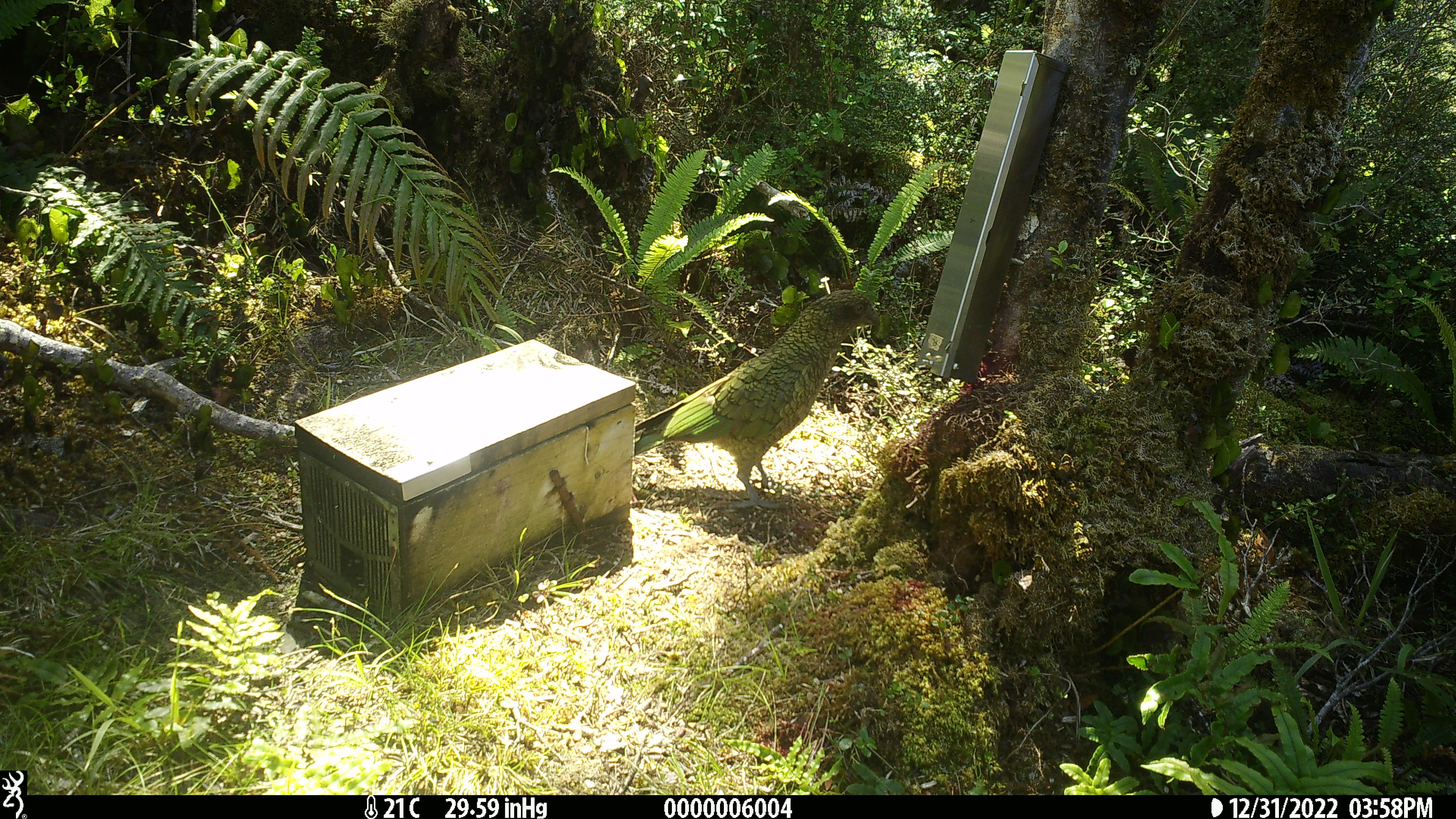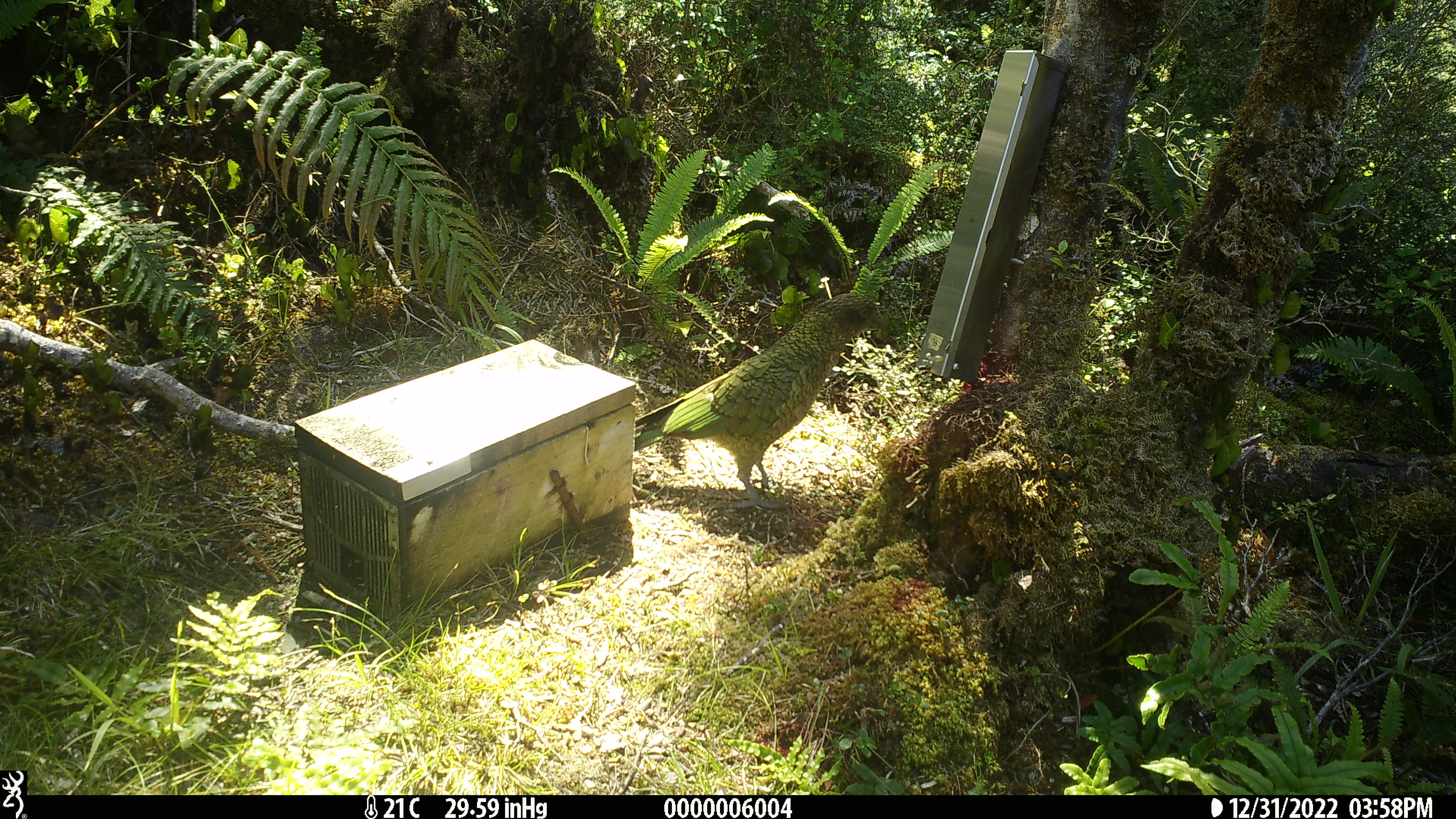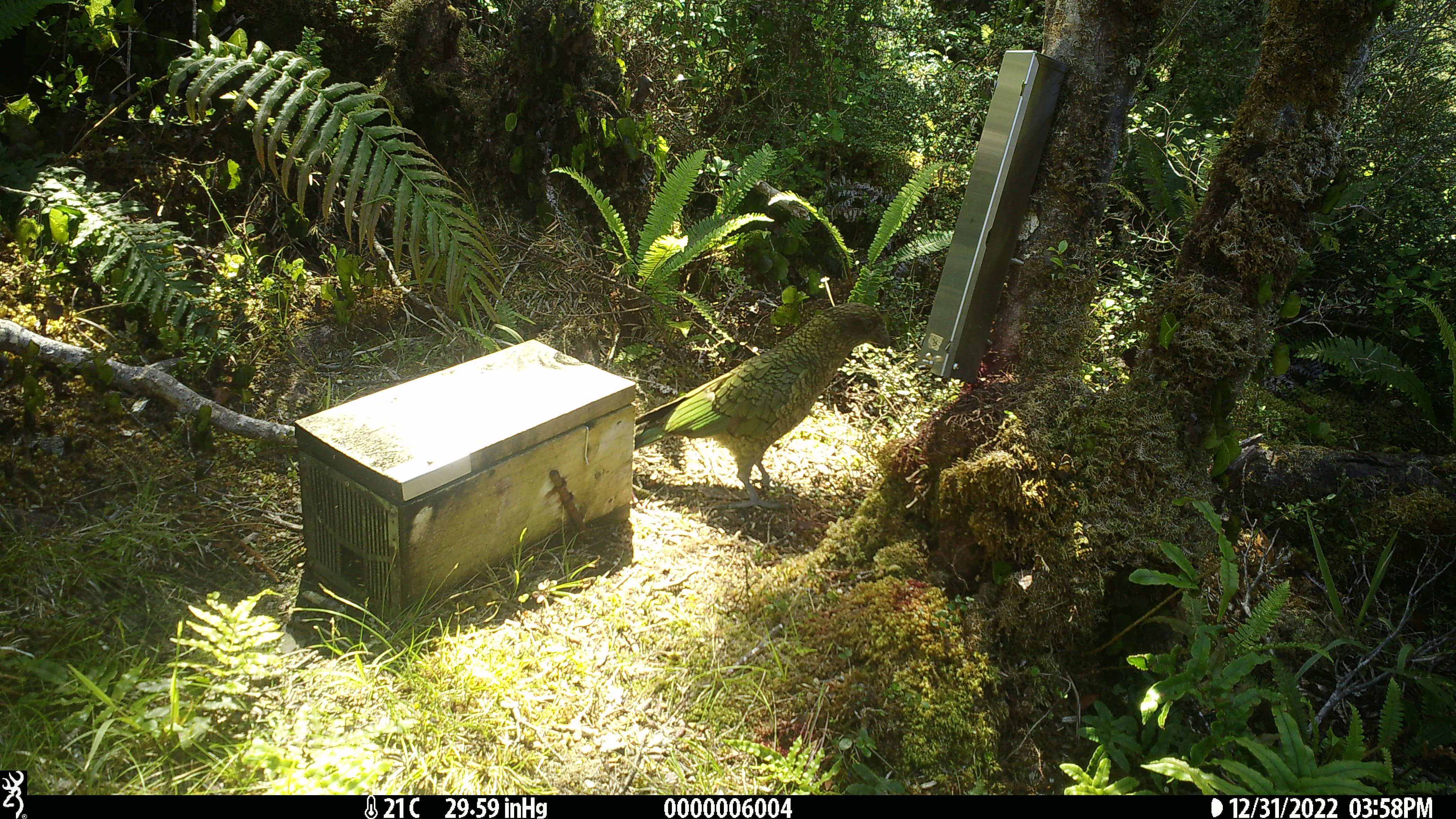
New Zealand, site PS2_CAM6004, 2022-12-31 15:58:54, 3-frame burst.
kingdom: Animalia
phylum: Chordata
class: Aves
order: Psittaciformes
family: Strigopidae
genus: Nestor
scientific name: Nestor notabilis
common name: kea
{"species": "kea (Nestor notabilis)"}